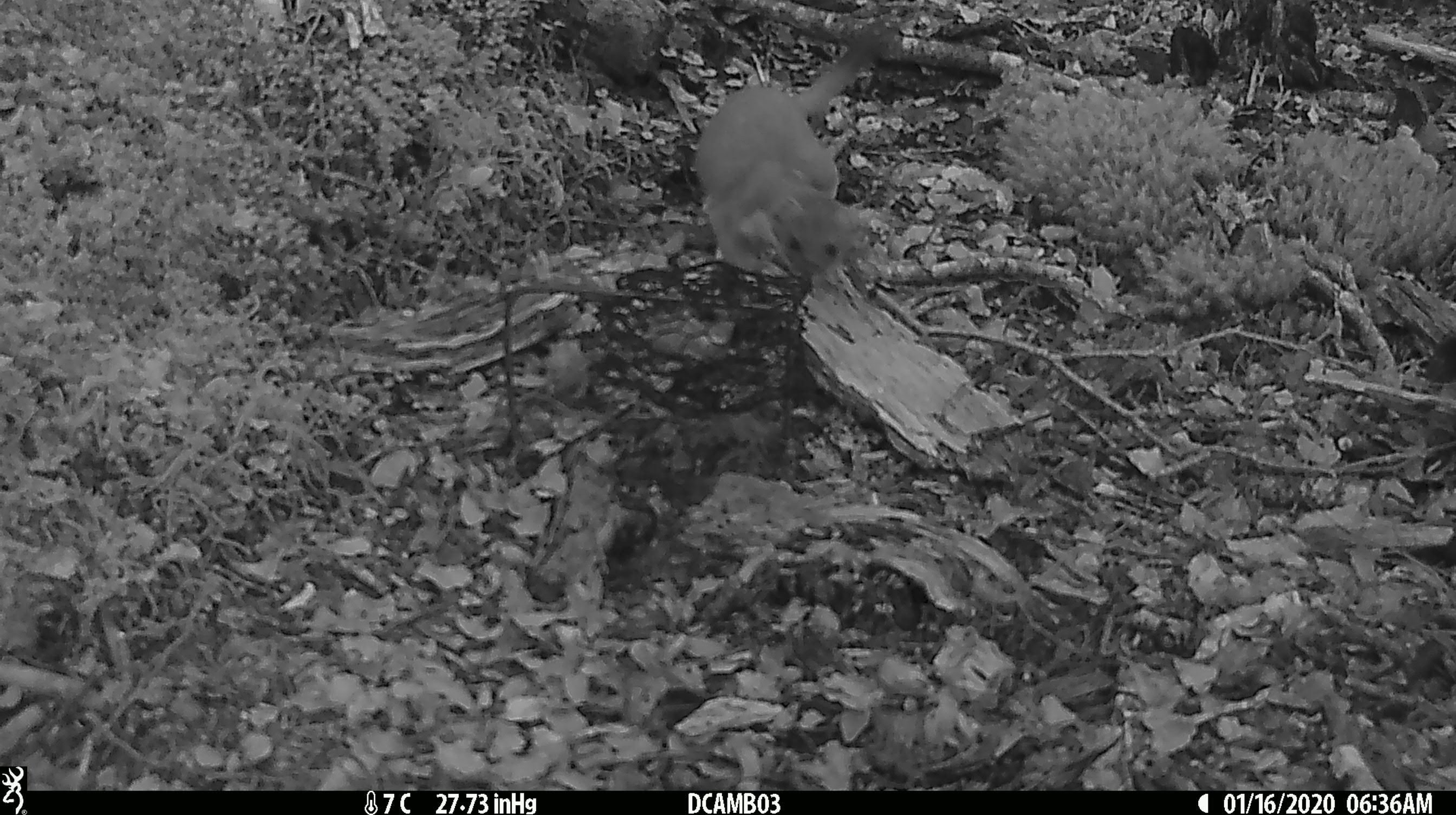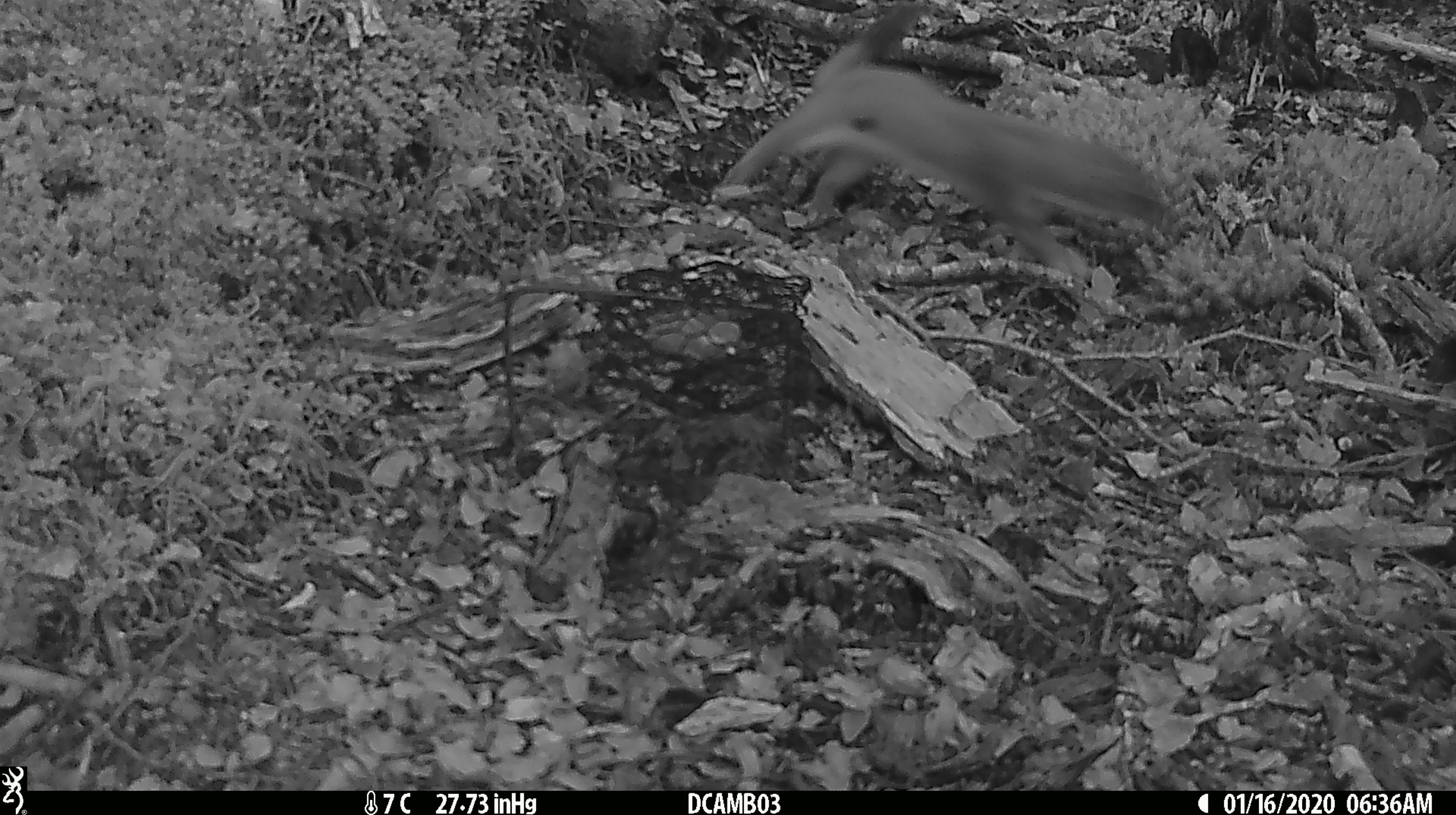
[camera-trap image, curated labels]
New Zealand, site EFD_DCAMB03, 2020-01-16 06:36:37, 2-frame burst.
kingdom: Animalia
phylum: Chordata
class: Mammalia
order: Carnivora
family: Mustelidae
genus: Mustela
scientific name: Mustela erminea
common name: stoat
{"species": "stoat (Mustela erminea)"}